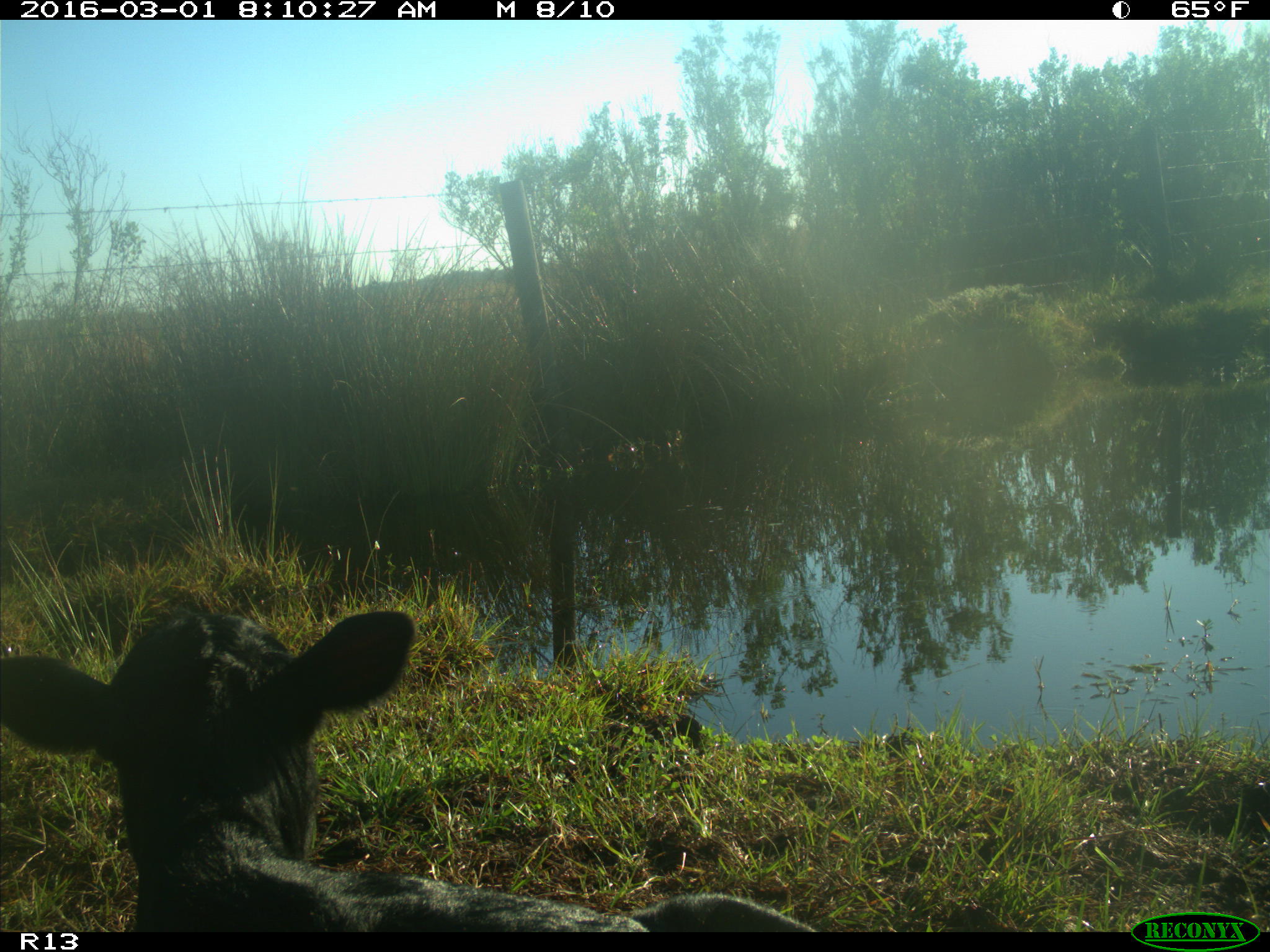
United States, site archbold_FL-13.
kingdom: Animalia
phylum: Chordata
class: Mammalia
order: Artiodactyla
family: Bovidae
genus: Bos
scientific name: Bos taurus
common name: domestic cow